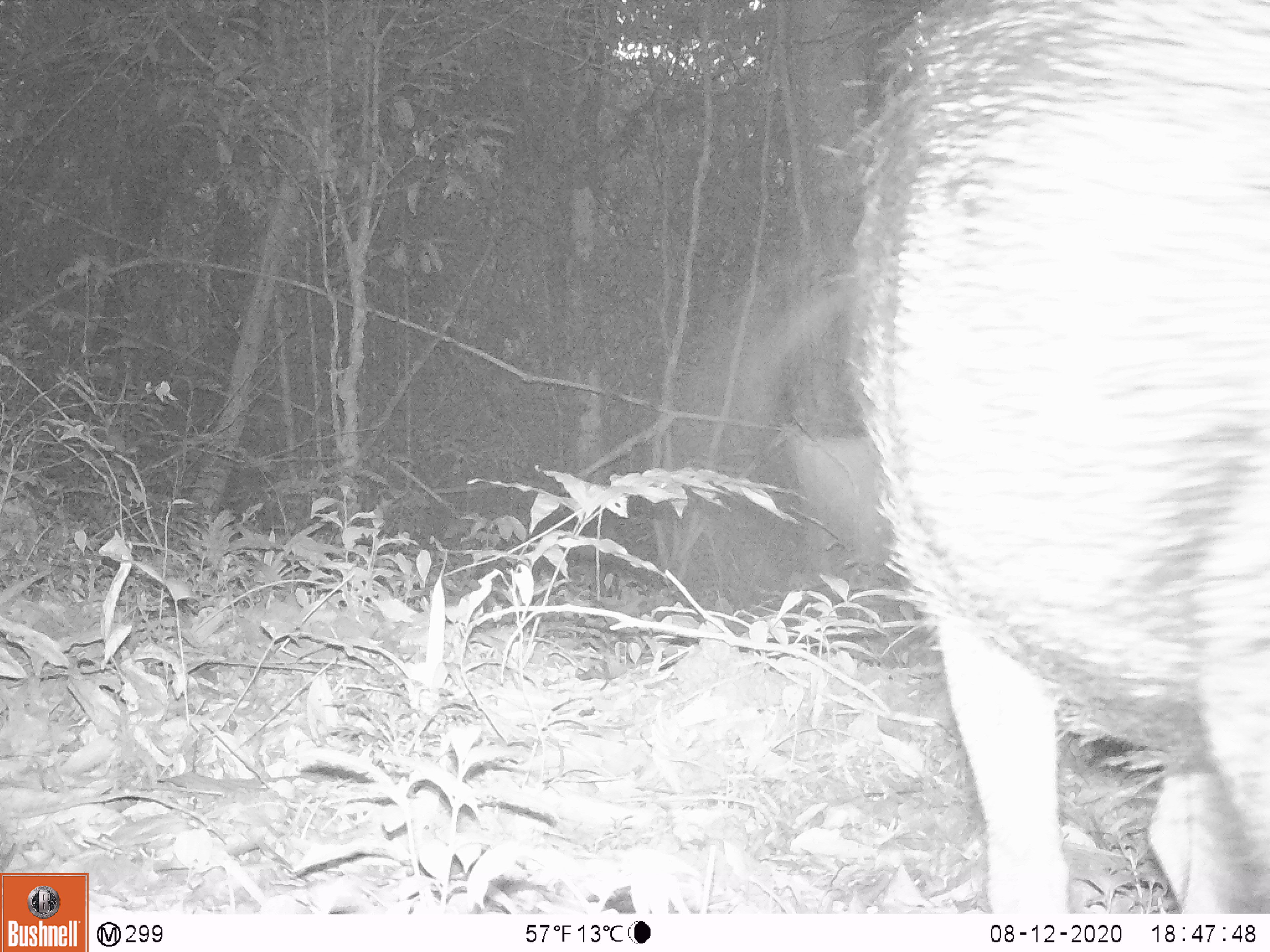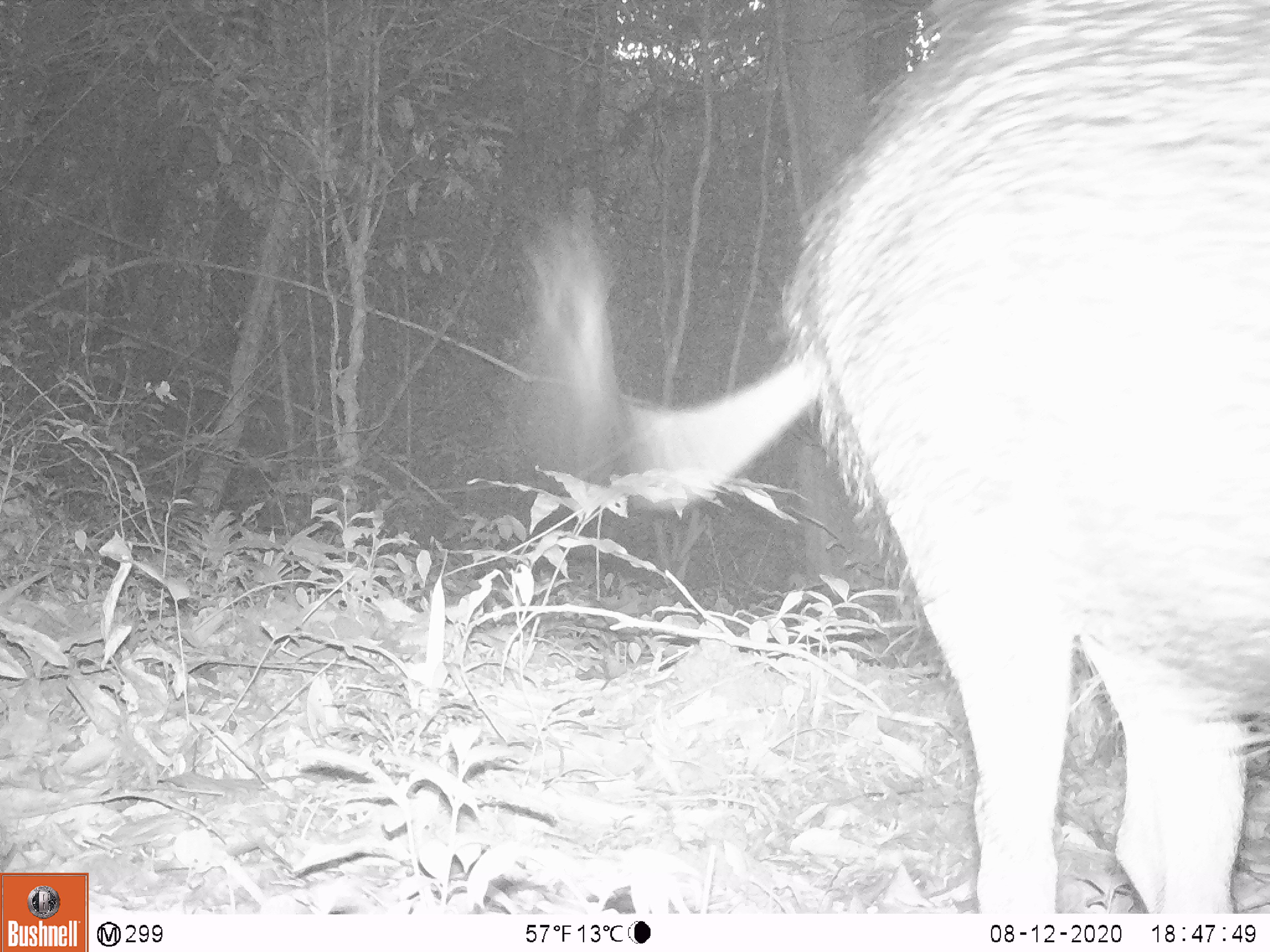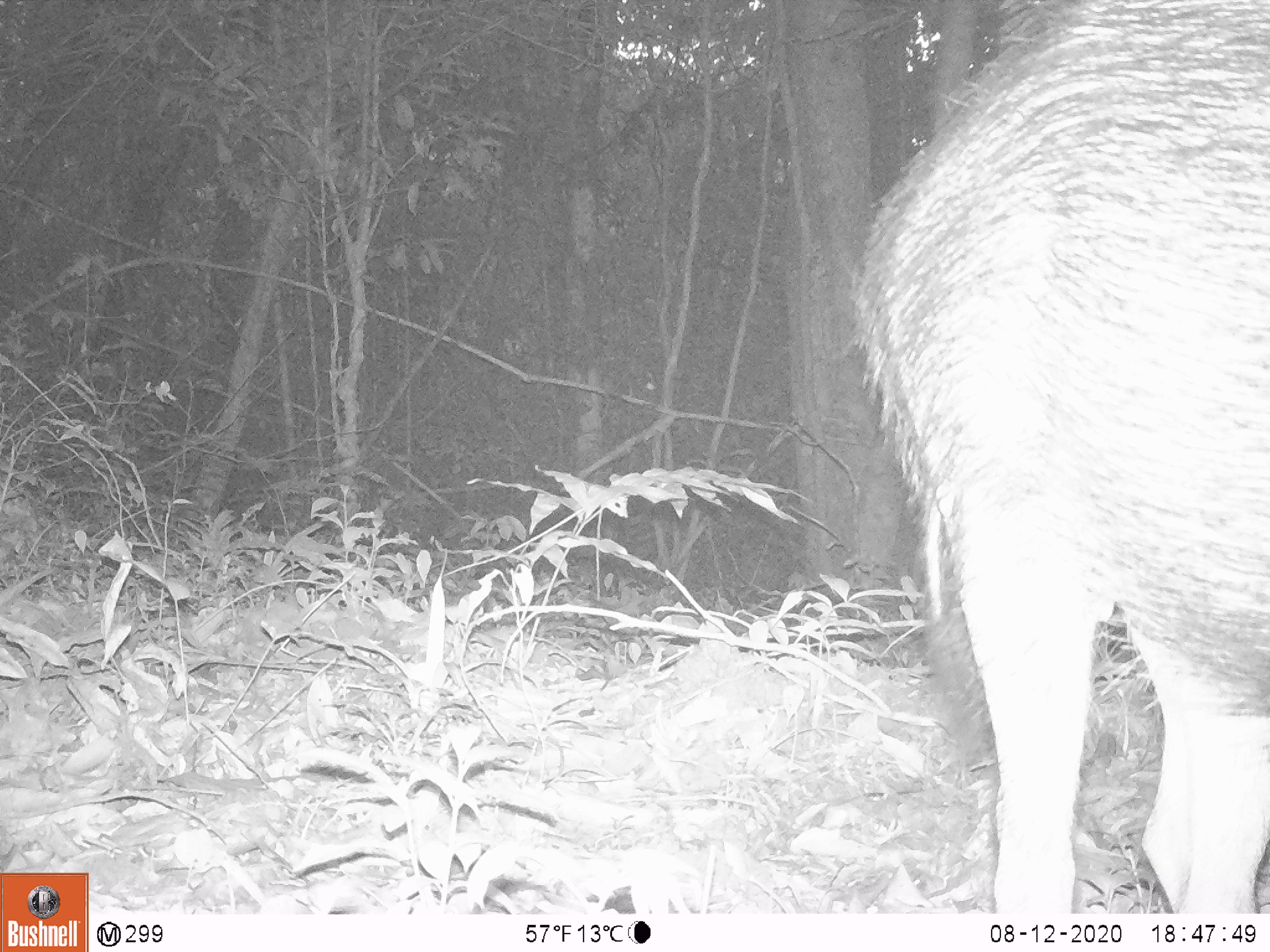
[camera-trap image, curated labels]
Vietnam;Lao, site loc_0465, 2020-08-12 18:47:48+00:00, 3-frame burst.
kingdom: Animalia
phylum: Chordata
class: Mammalia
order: Artiodactyla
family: Suidae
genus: Sus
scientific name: Sus scrofa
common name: eurasian wild pig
Eurasian wild pig (Sus scrofa). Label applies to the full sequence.